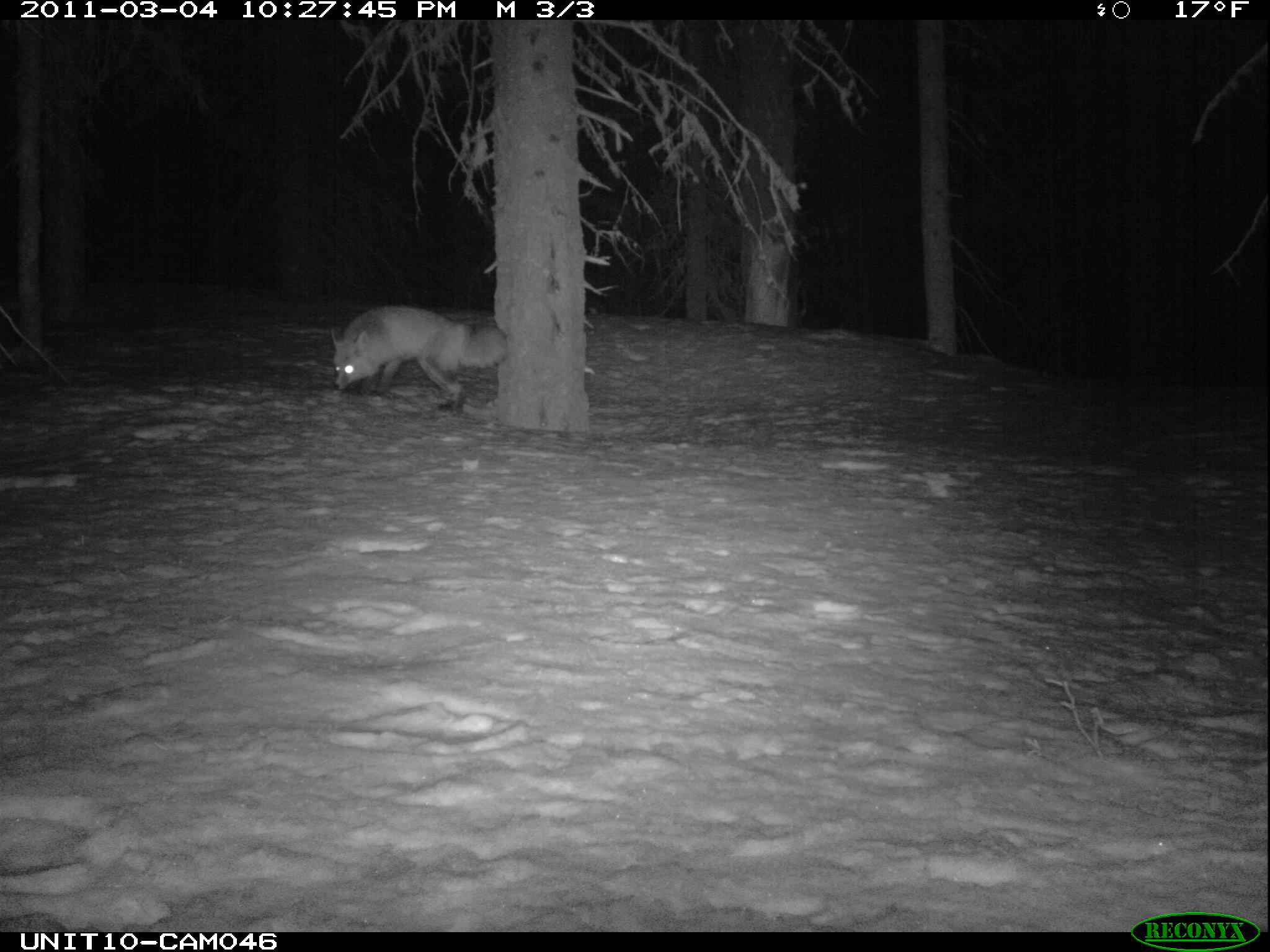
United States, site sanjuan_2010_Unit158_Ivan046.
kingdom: Animalia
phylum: Chordata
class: Mammalia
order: Carnivora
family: Canidae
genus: Vulpes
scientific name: Vulpes vulpes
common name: red fox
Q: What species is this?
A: Vulpes vulpes (red fox).